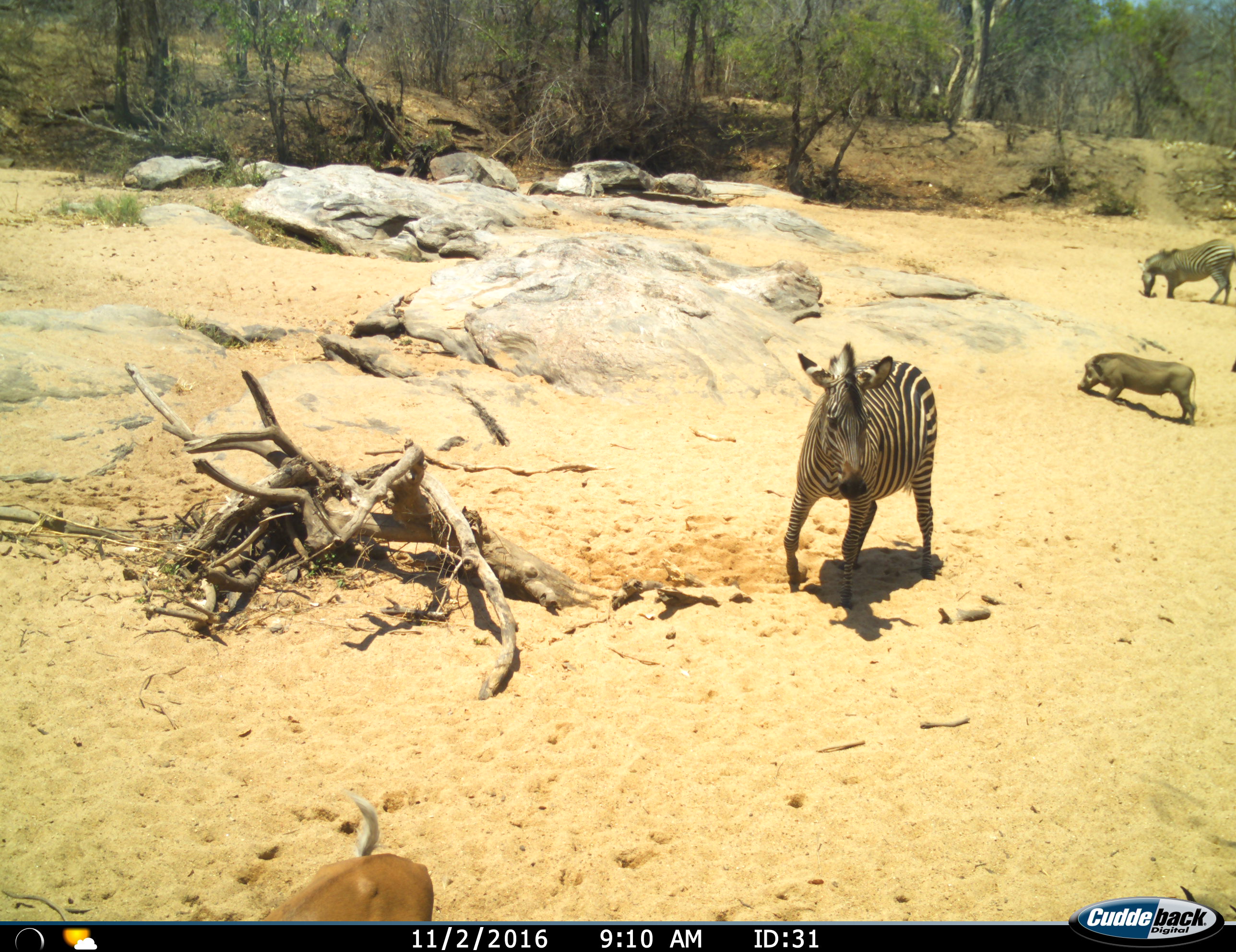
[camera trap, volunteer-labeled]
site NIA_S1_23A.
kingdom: Animalia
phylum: Chordata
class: Mammalia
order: Artiodactyla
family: Bovidae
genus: Aepyceros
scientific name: Aepyceros melampus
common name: impala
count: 1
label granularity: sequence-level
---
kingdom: Animalia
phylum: Chordata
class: Mammalia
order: Artiodactyla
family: Suidae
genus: Phacochoerus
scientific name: Phacochoerus africanus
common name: warthog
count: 1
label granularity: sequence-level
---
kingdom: Animalia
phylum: Chordata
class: Mammalia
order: Perissodactyla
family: Equidae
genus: Equus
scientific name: Equus quagga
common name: plains zebra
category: zebraplains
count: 2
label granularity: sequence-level